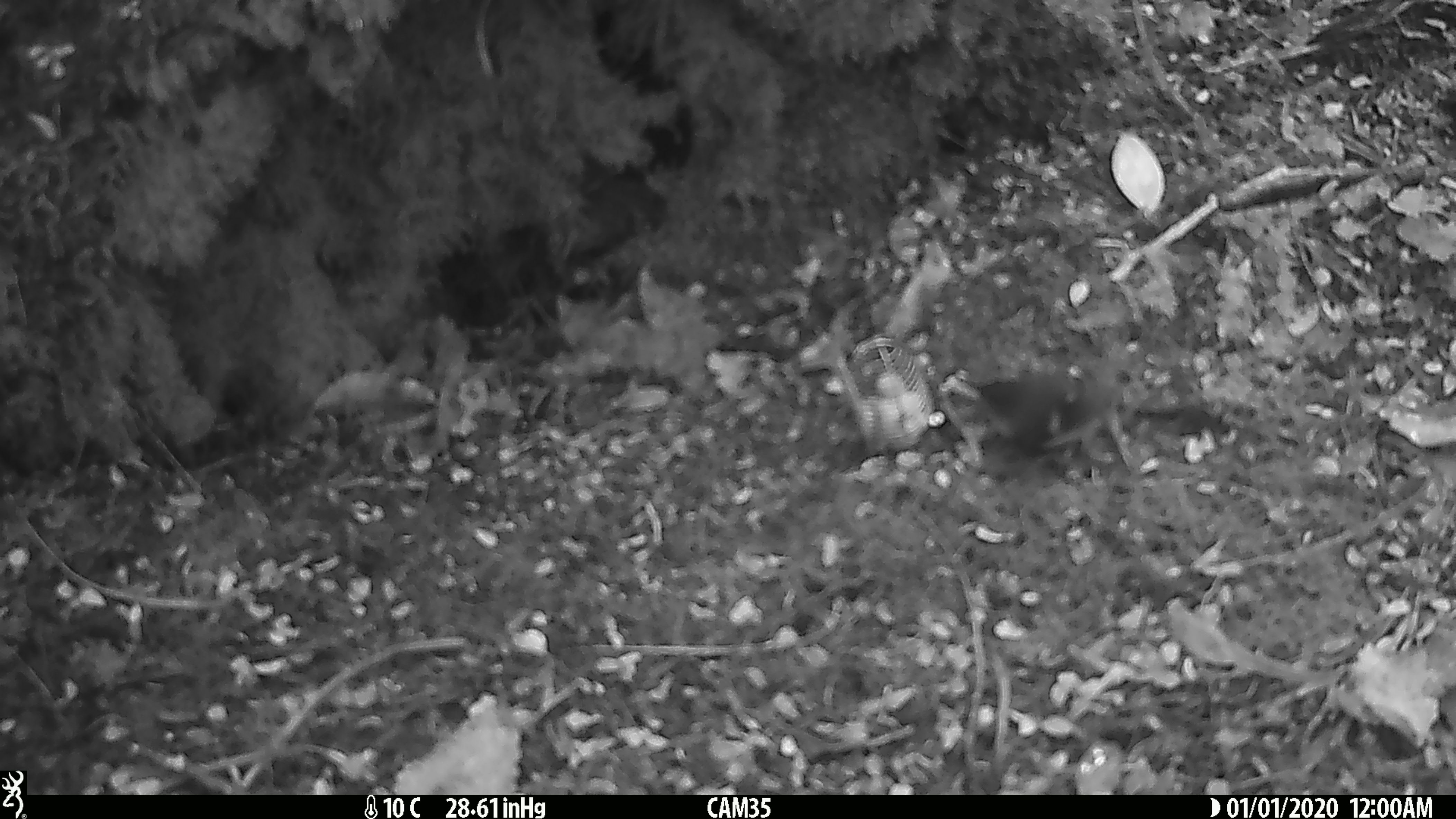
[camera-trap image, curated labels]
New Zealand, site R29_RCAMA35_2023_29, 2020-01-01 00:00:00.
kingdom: Animalia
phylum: Chordata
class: Aves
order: Passeriformes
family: Acanthisittidae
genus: Acanthisitta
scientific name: Acanthisitta chloris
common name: rifleman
Rifleman (Acanthisitta chloris).